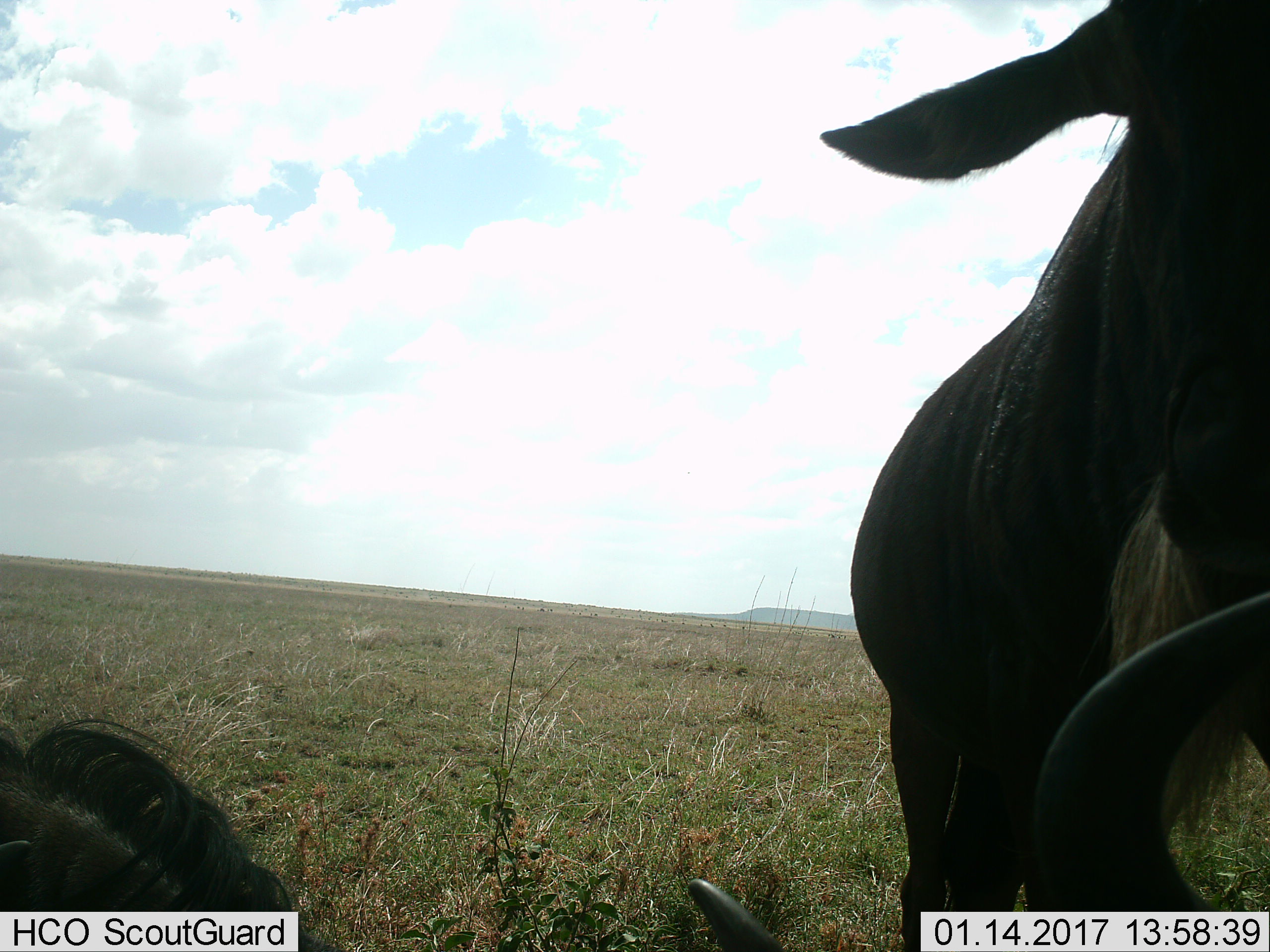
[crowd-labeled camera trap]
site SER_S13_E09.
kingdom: Animalia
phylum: Chordata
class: Mammalia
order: Artiodactyla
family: Bovidae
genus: Connochaetes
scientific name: Connochaetes taurinus taurinus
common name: blue wildebeest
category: wildebeestblue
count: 3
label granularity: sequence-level